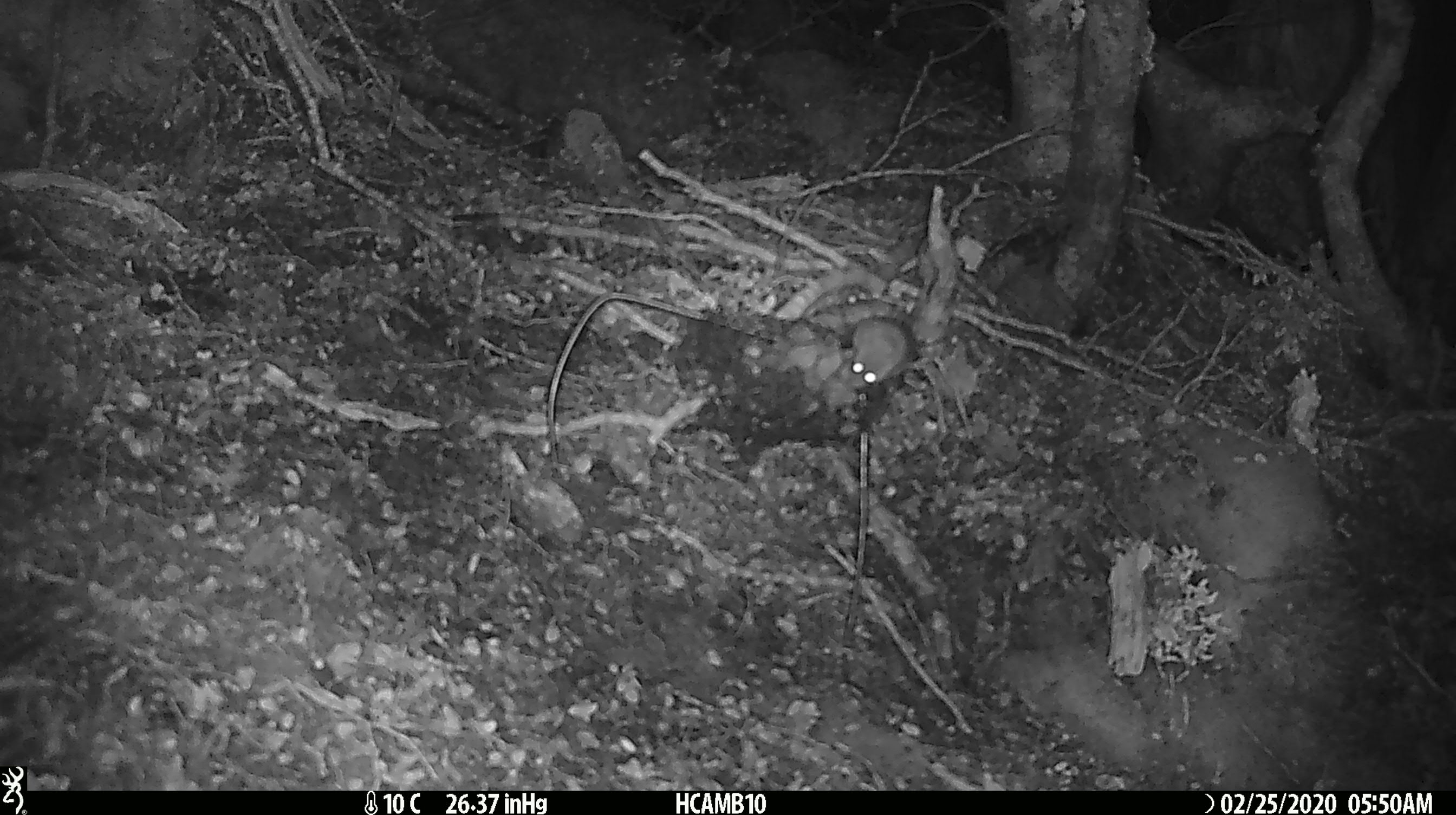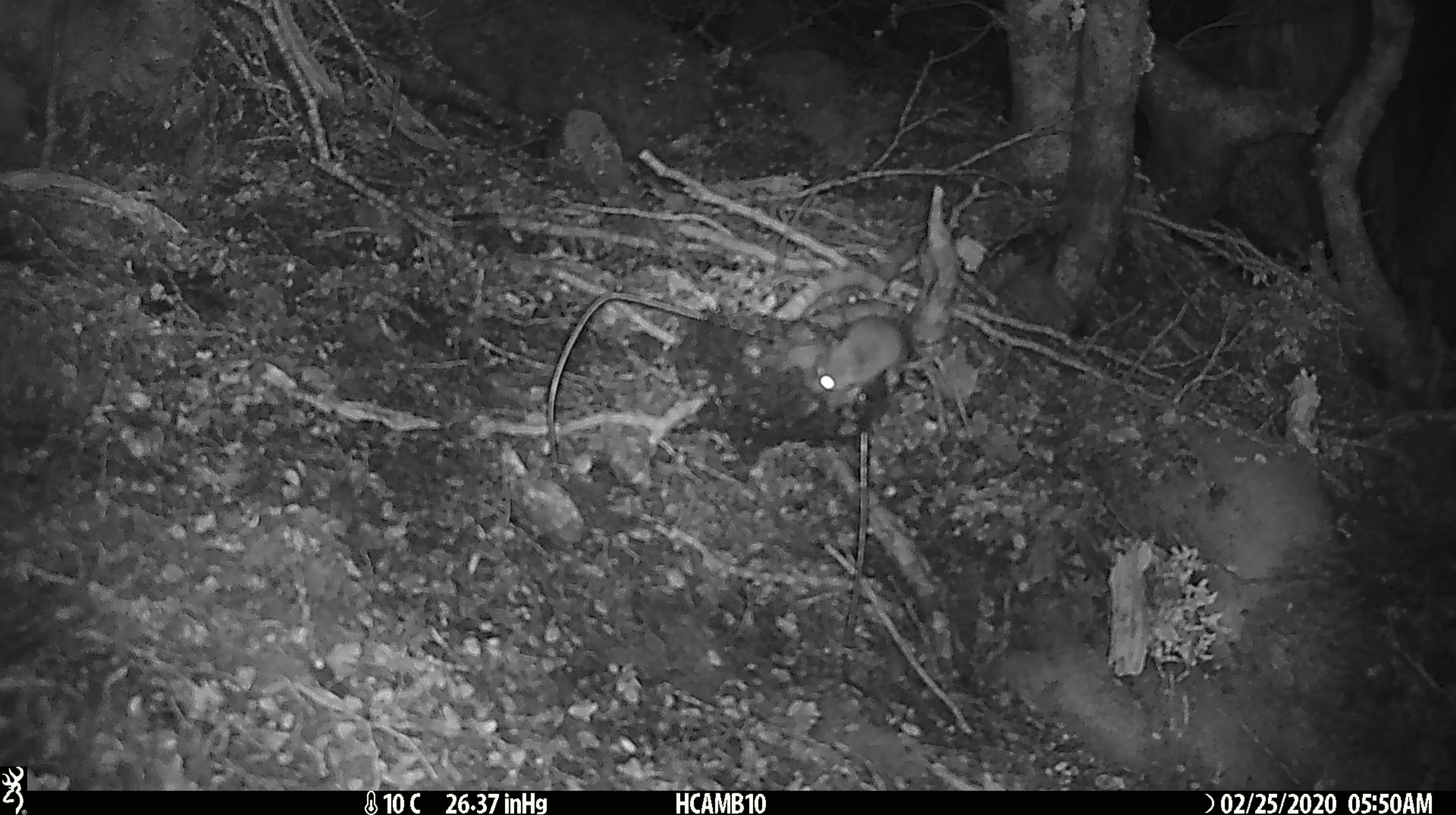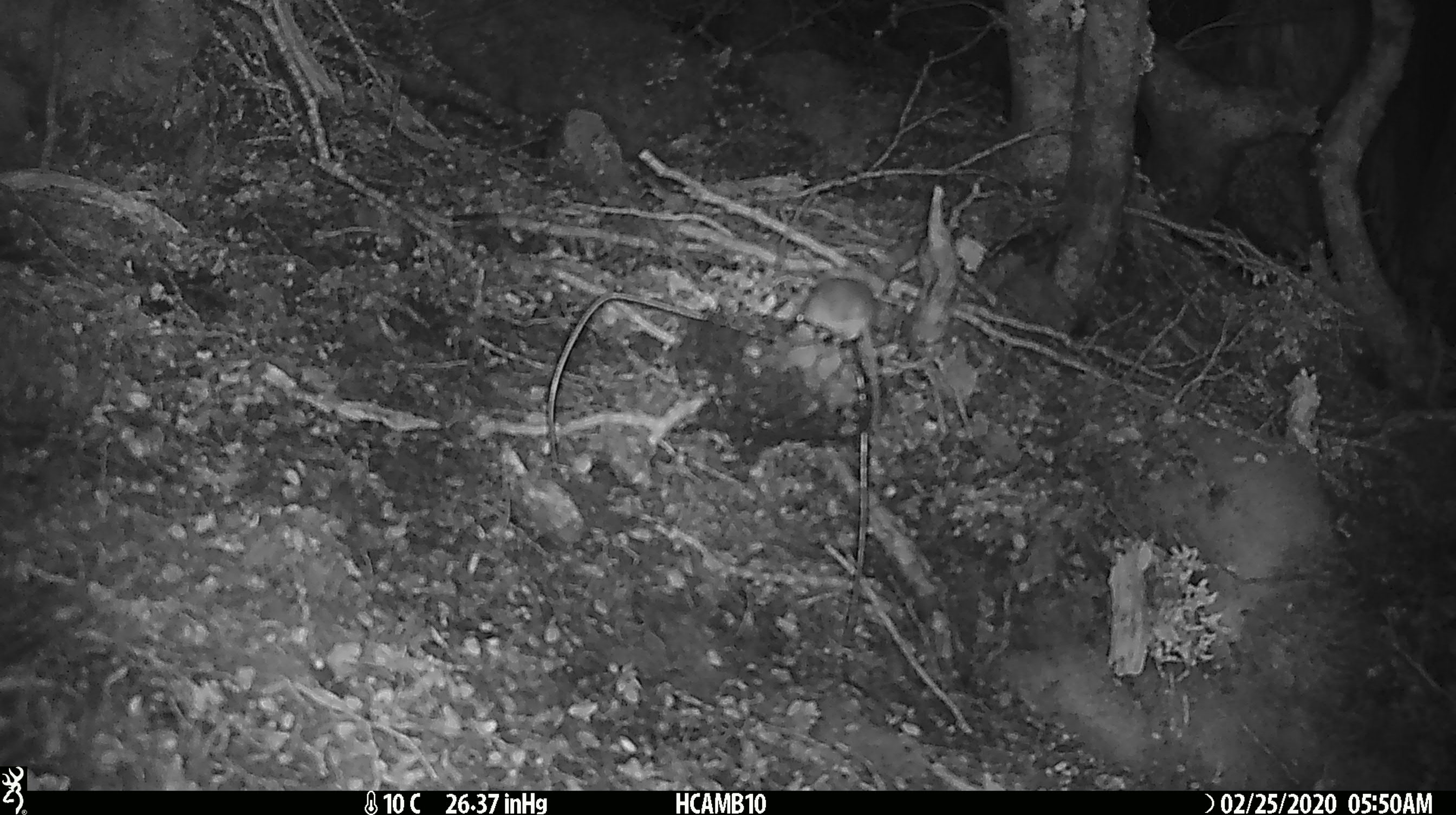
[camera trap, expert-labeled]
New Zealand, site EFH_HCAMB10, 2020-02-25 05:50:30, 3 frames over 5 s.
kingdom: Animalia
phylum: Chordata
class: Mammalia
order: Rodentia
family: Muridae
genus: Mus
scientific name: Mus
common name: mouse